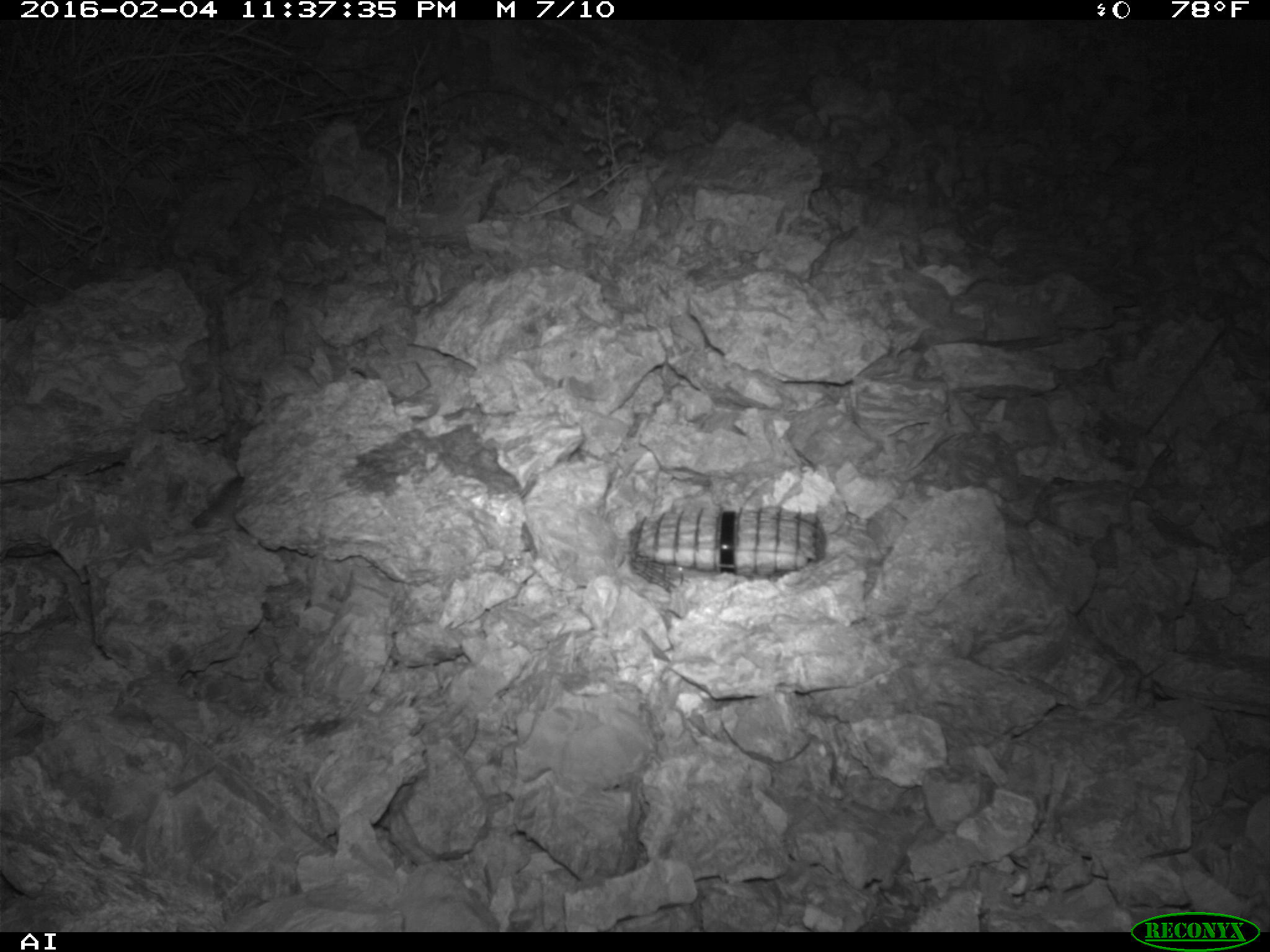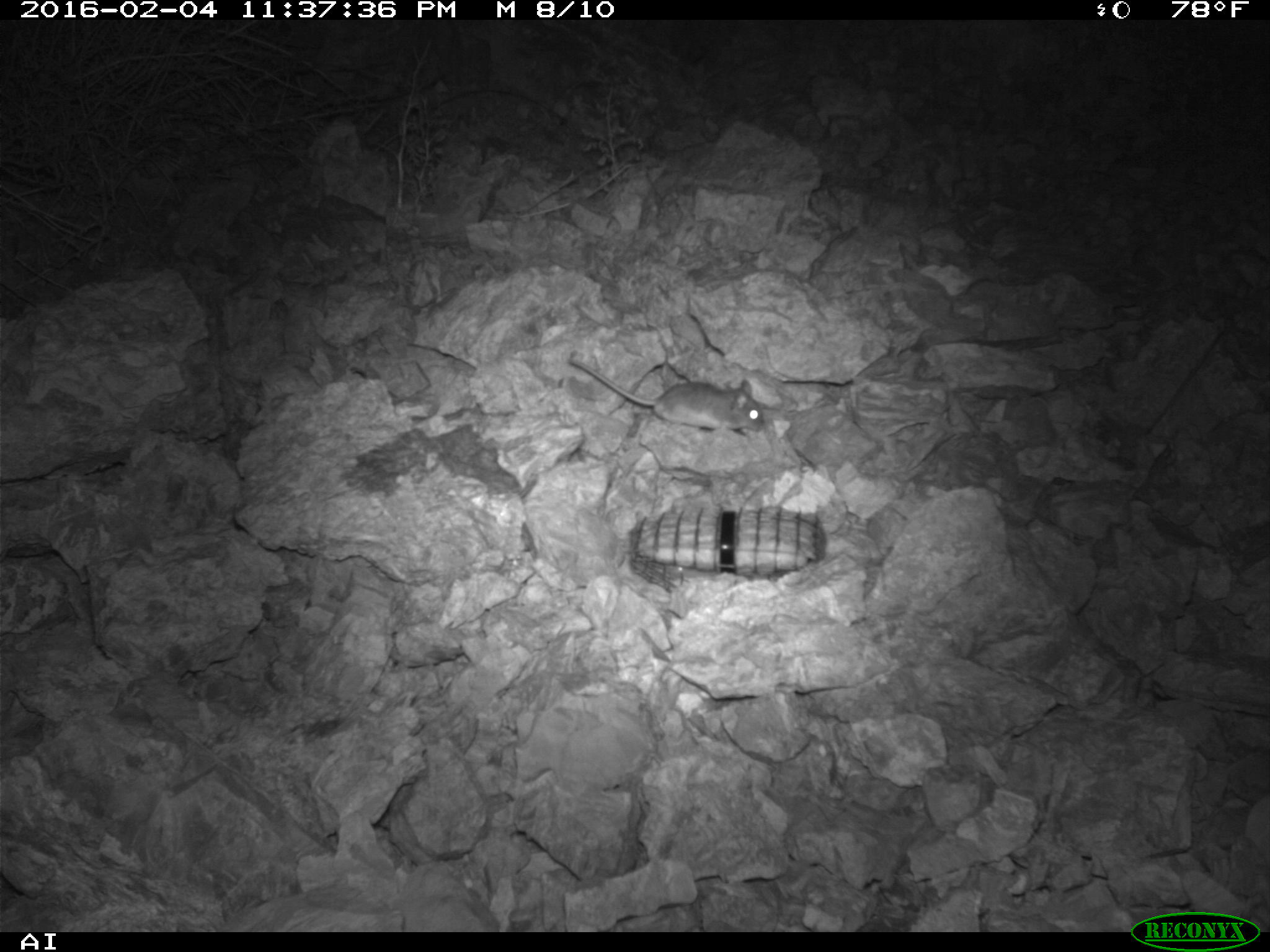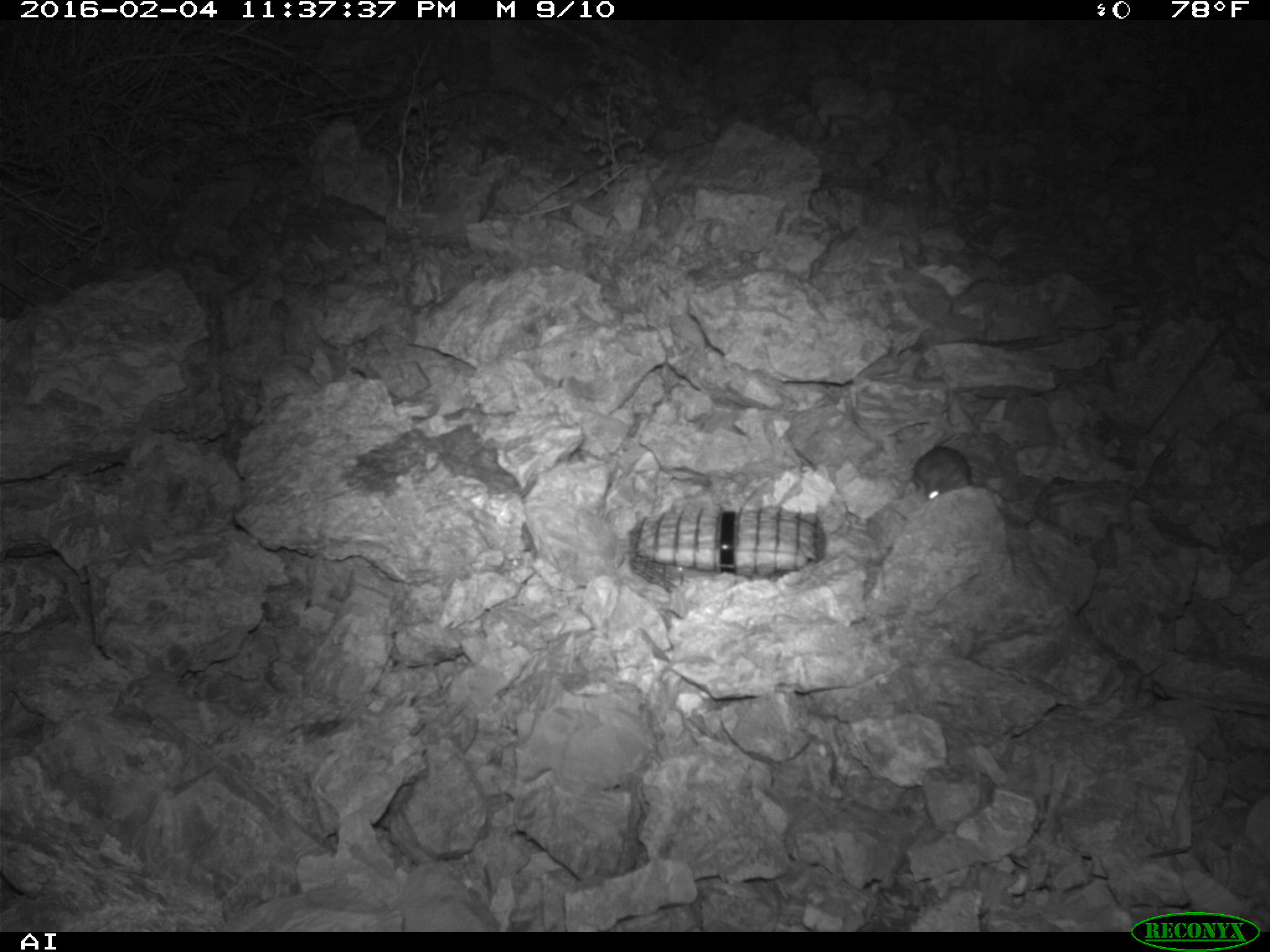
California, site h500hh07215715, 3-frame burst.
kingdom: Animalia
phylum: Chordata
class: Mammalia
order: Rodentia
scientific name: Rodentia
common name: rodent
Rodent (Rodentia).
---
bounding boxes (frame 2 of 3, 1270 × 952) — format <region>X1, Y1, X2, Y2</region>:
rodent: <region>567, 354, 763, 430</region>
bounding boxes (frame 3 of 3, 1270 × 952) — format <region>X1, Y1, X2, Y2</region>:
rodent: <region>908, 428, 974, 503</region>